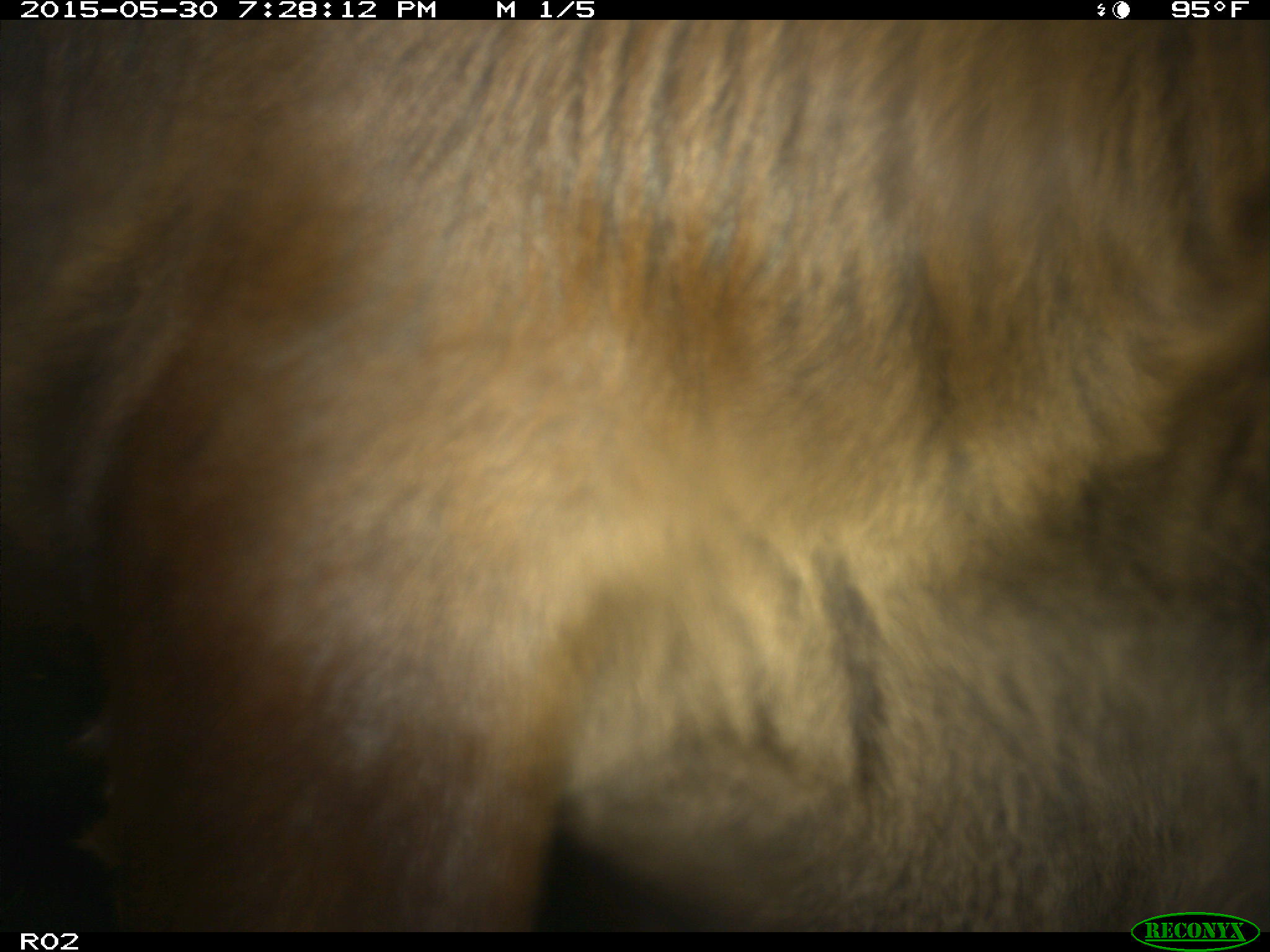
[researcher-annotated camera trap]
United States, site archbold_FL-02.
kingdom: Animalia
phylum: Chordata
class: Mammalia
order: Artiodactyla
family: Bovidae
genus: Bos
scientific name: Bos taurus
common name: domestic cow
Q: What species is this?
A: Bos taurus (domestic cow).